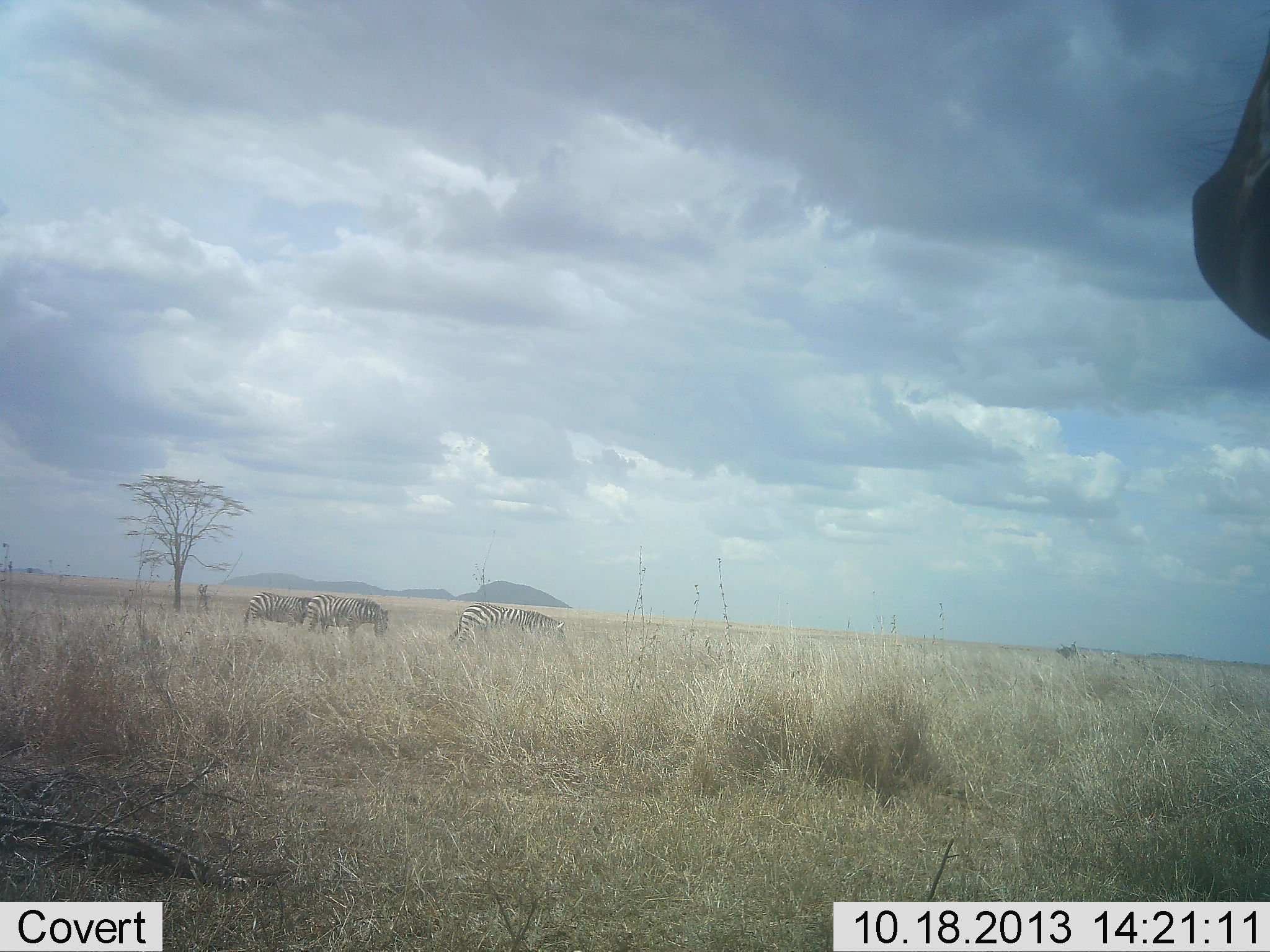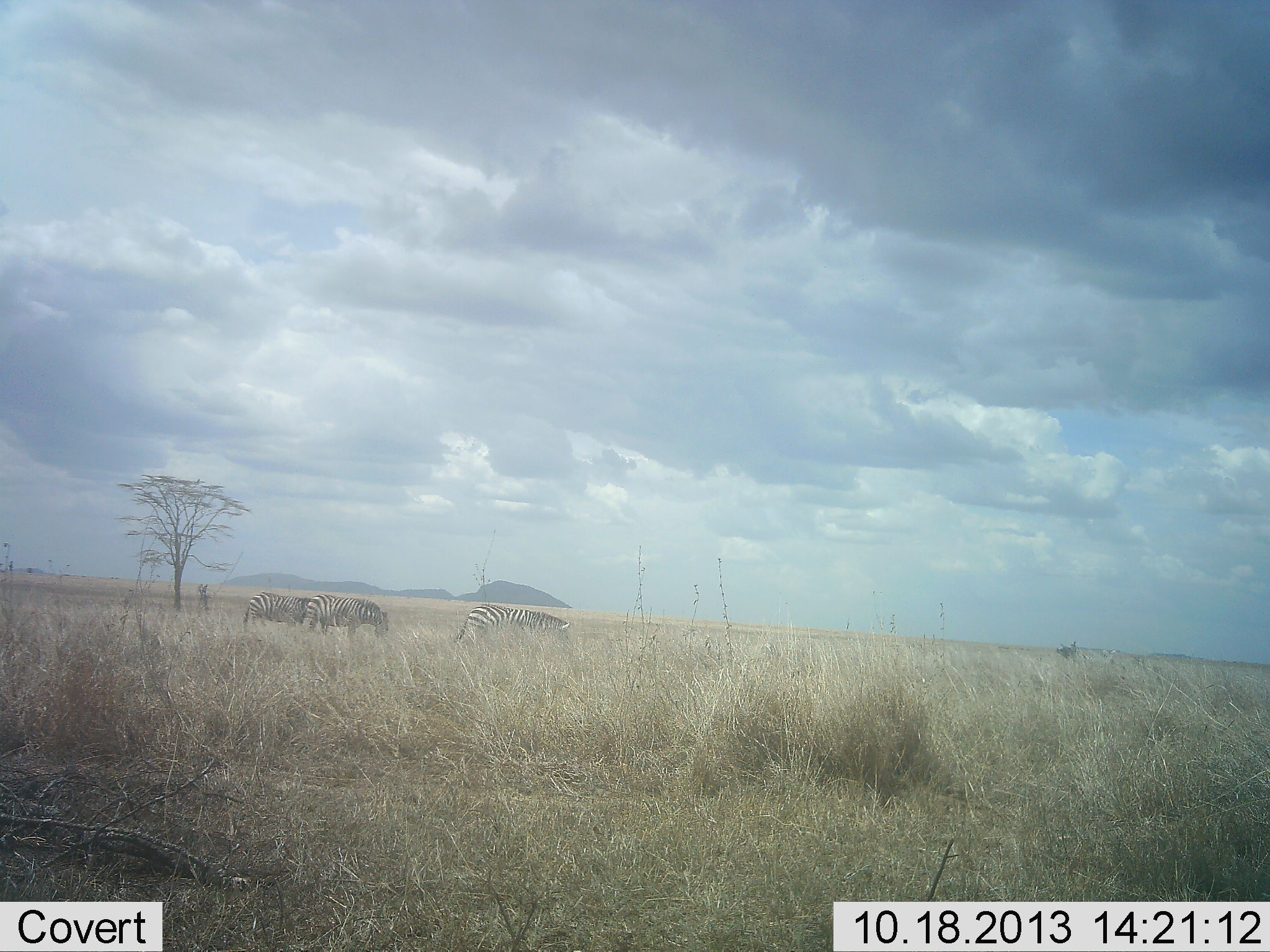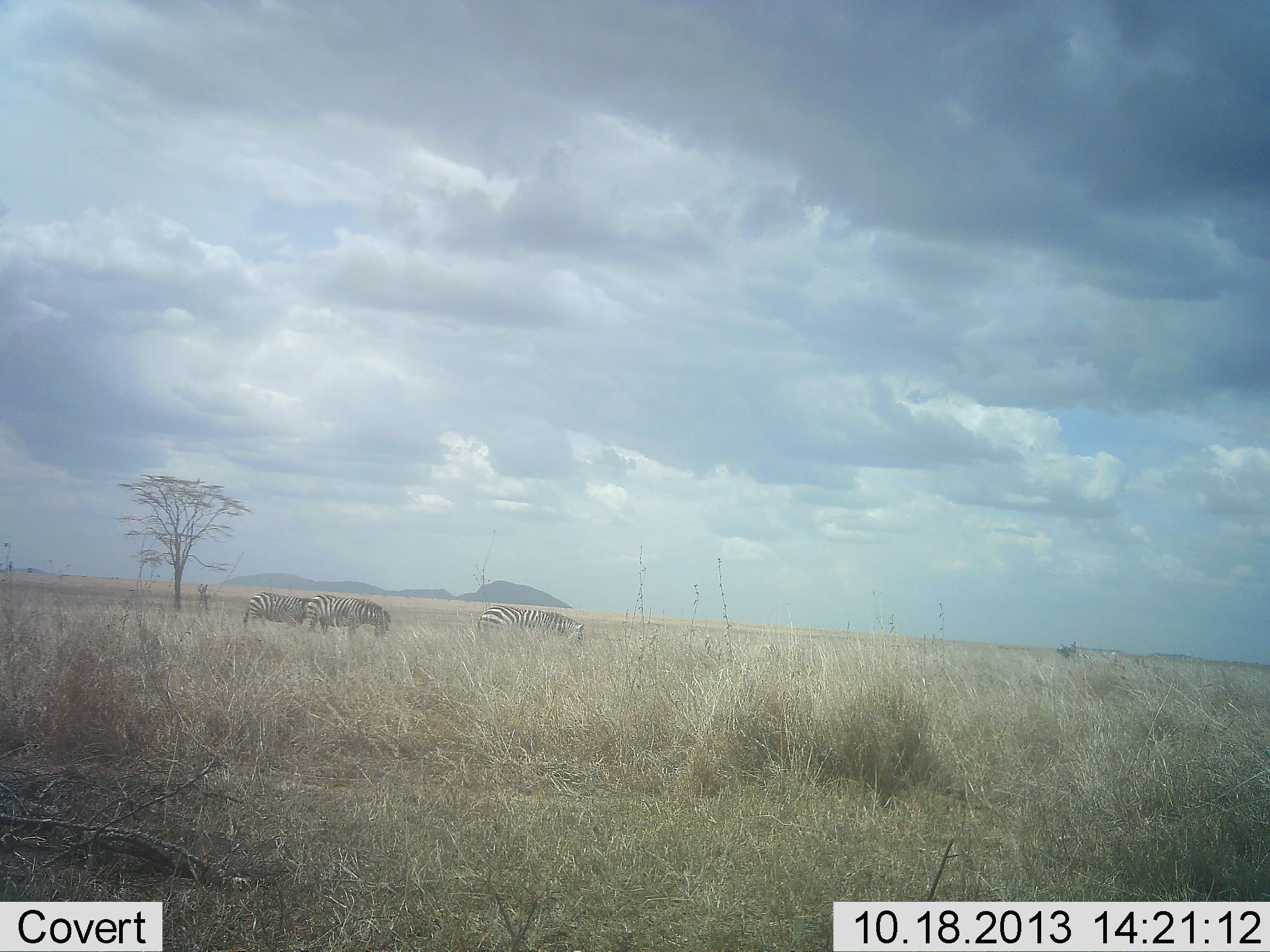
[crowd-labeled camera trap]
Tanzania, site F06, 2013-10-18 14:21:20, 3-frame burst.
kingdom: Animalia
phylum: Chordata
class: Mammalia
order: Perissodactyla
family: Equidae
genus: Equus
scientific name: Equus quagga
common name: plains zebra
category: zebra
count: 4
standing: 44%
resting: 0%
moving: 39%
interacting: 0%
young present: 0%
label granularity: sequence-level